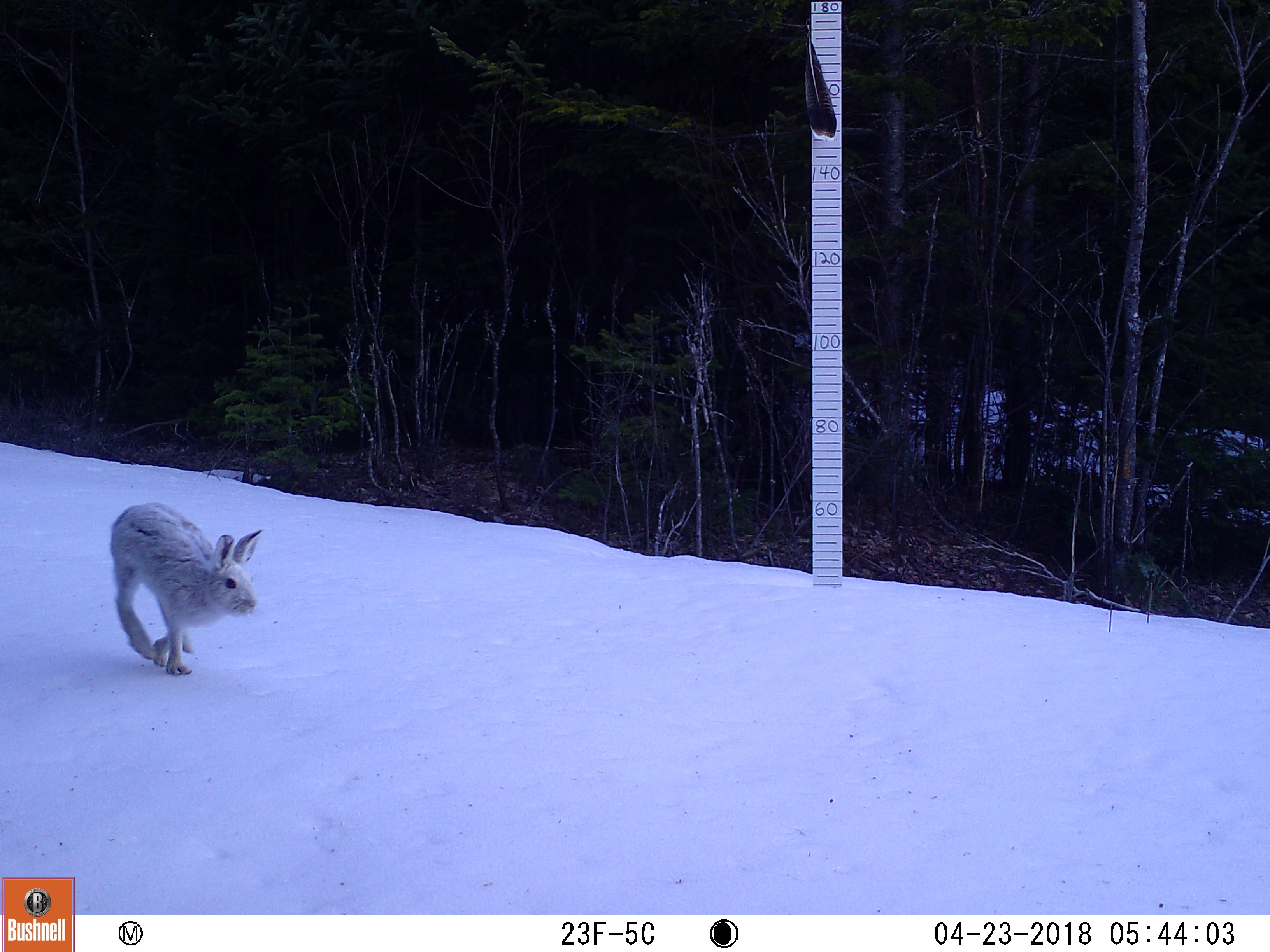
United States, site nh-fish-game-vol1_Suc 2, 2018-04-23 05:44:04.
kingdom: Animalia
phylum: Chordata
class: Mammalia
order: Lagomorpha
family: Leporidae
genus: Lepus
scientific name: Lepus americanus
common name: snowshoe hare